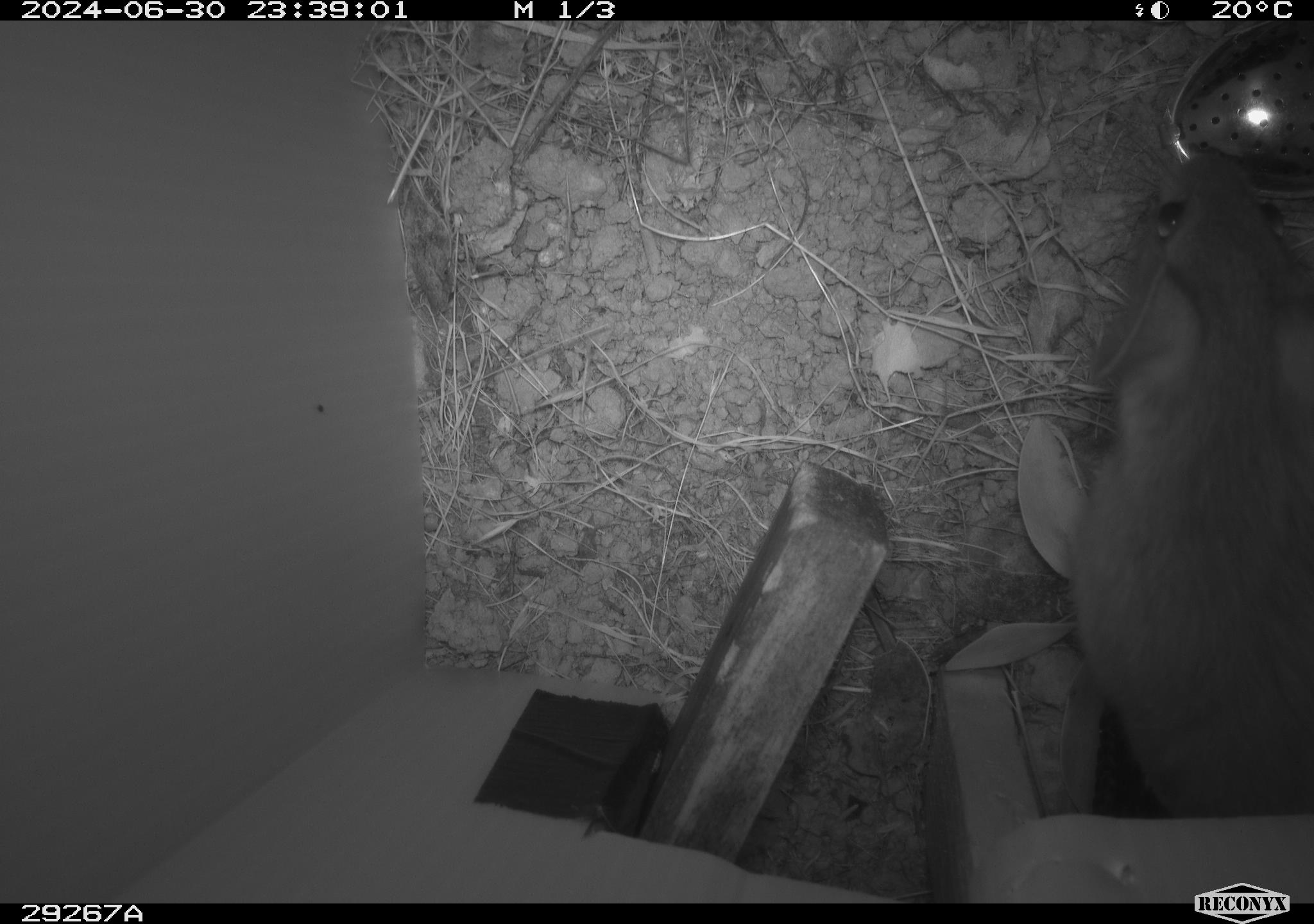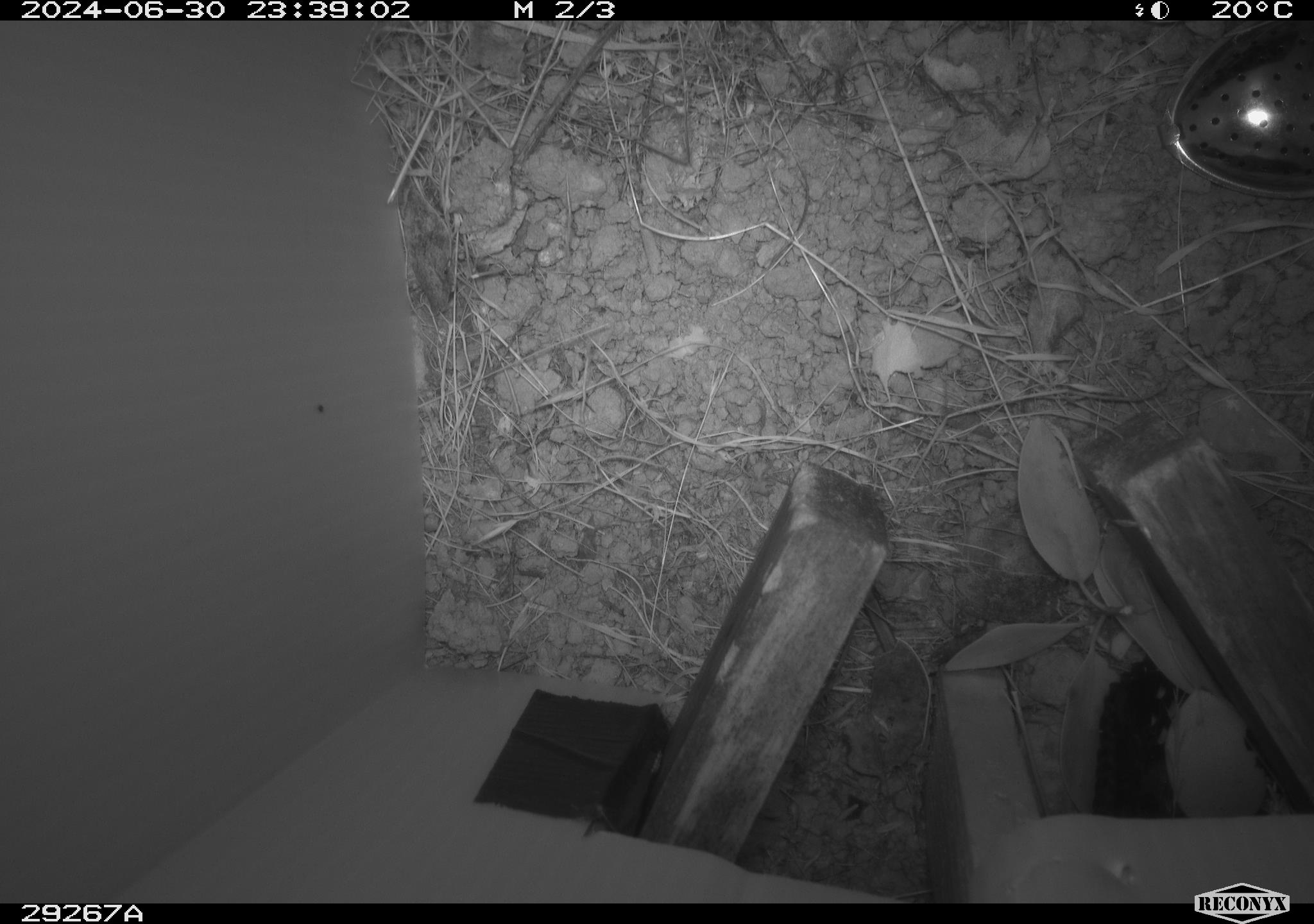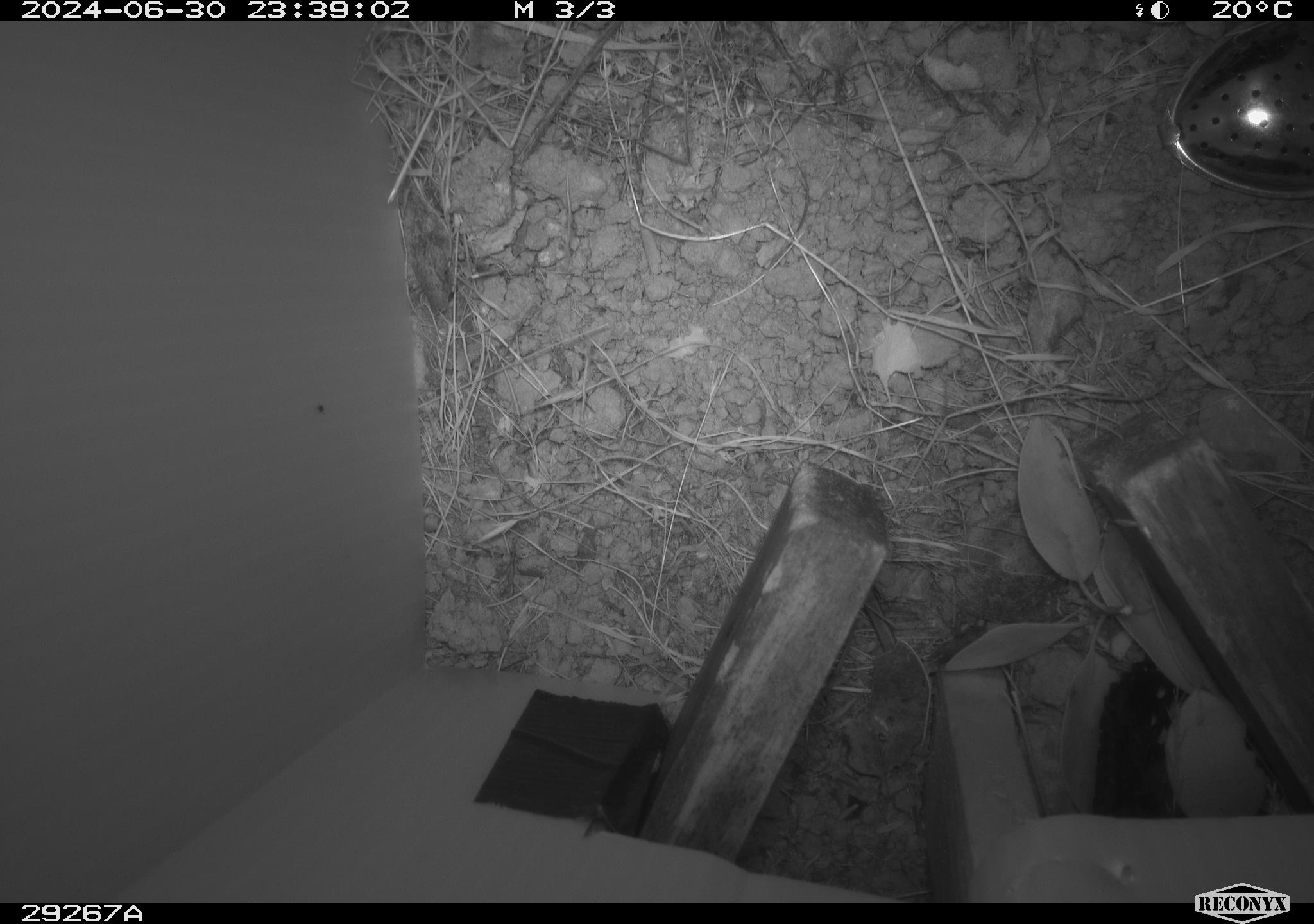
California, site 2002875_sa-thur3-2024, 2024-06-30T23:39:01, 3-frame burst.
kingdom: Animalia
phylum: Chordata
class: Mammalia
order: Rodentia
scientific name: Rodentia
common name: rodent